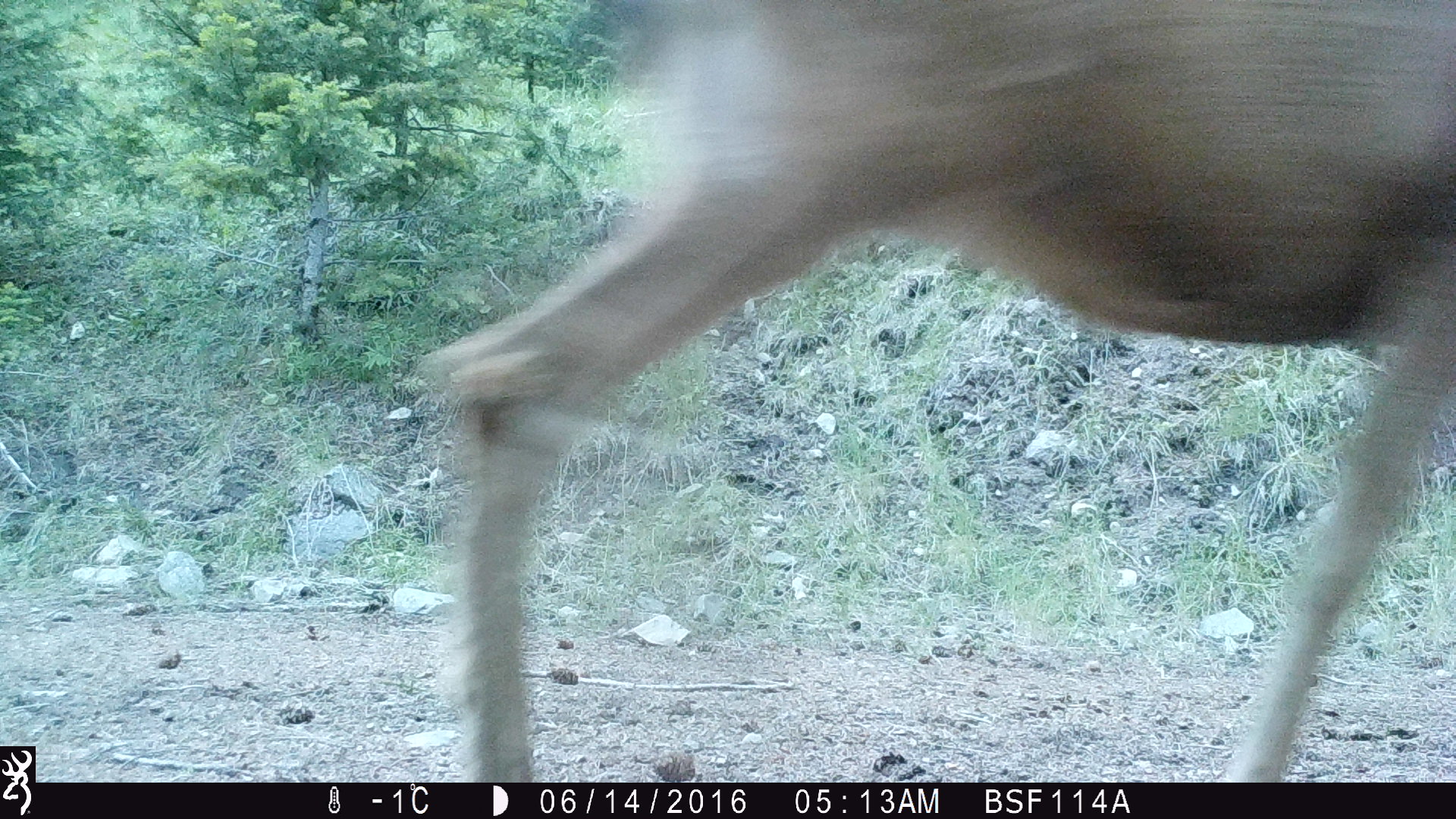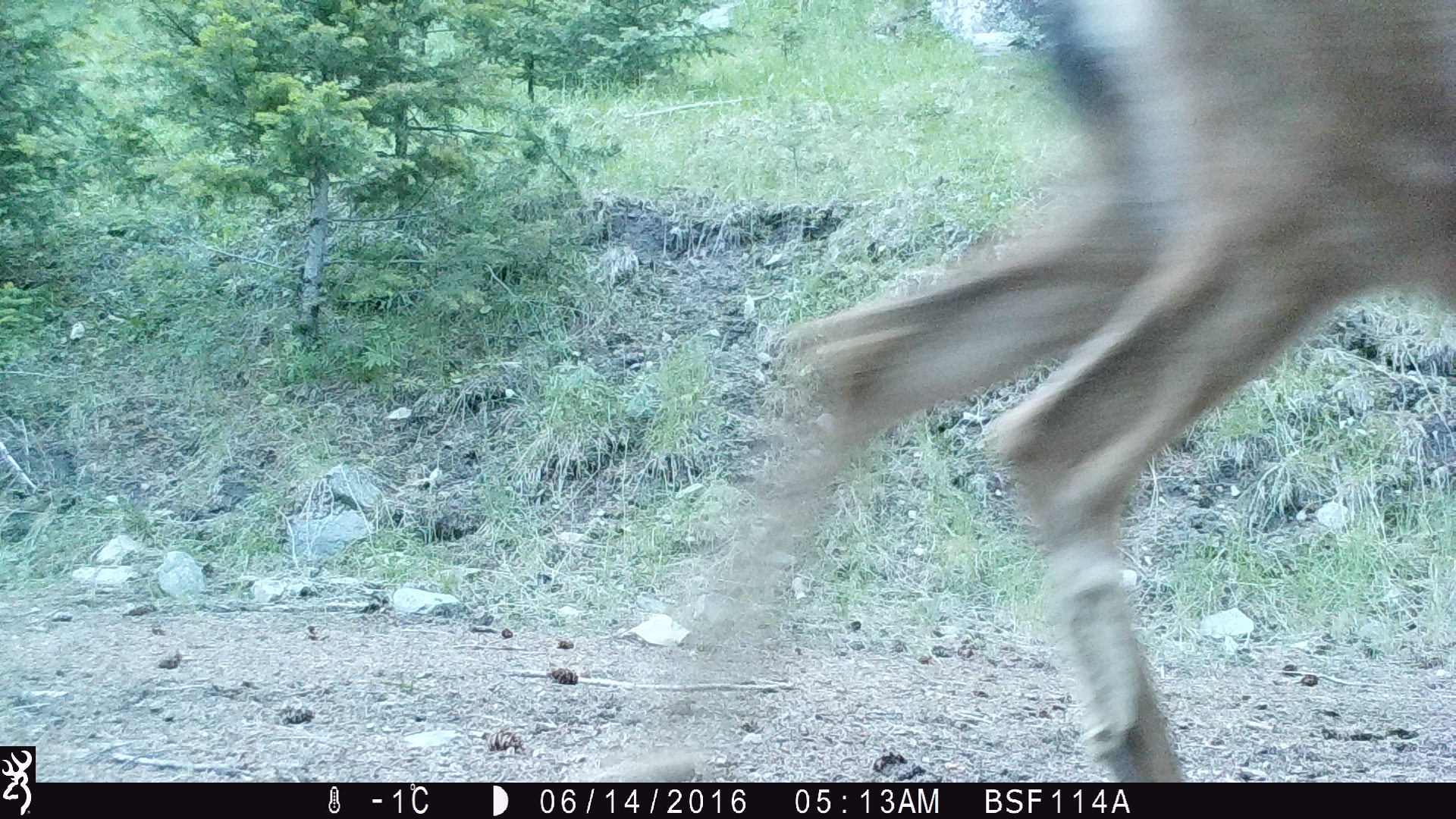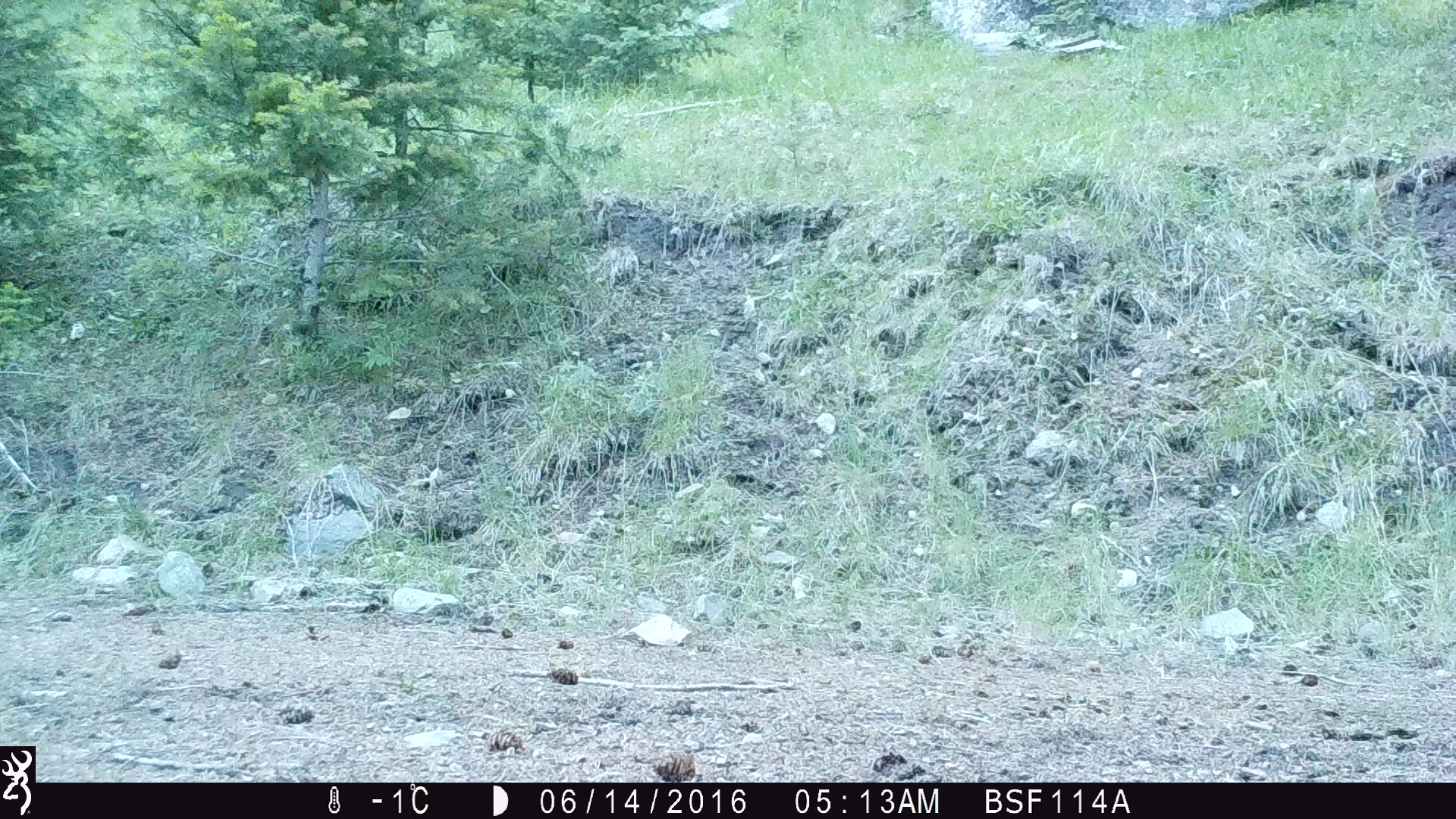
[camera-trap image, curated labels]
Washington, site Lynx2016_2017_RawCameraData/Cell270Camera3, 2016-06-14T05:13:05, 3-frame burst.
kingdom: Animalia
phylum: Chordata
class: Mammalia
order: Artiodactyla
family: Cervidae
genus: Odocoileus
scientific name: Odocoileus hemionus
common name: mule deer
Odocoileus hemionus (mule deer). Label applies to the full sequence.